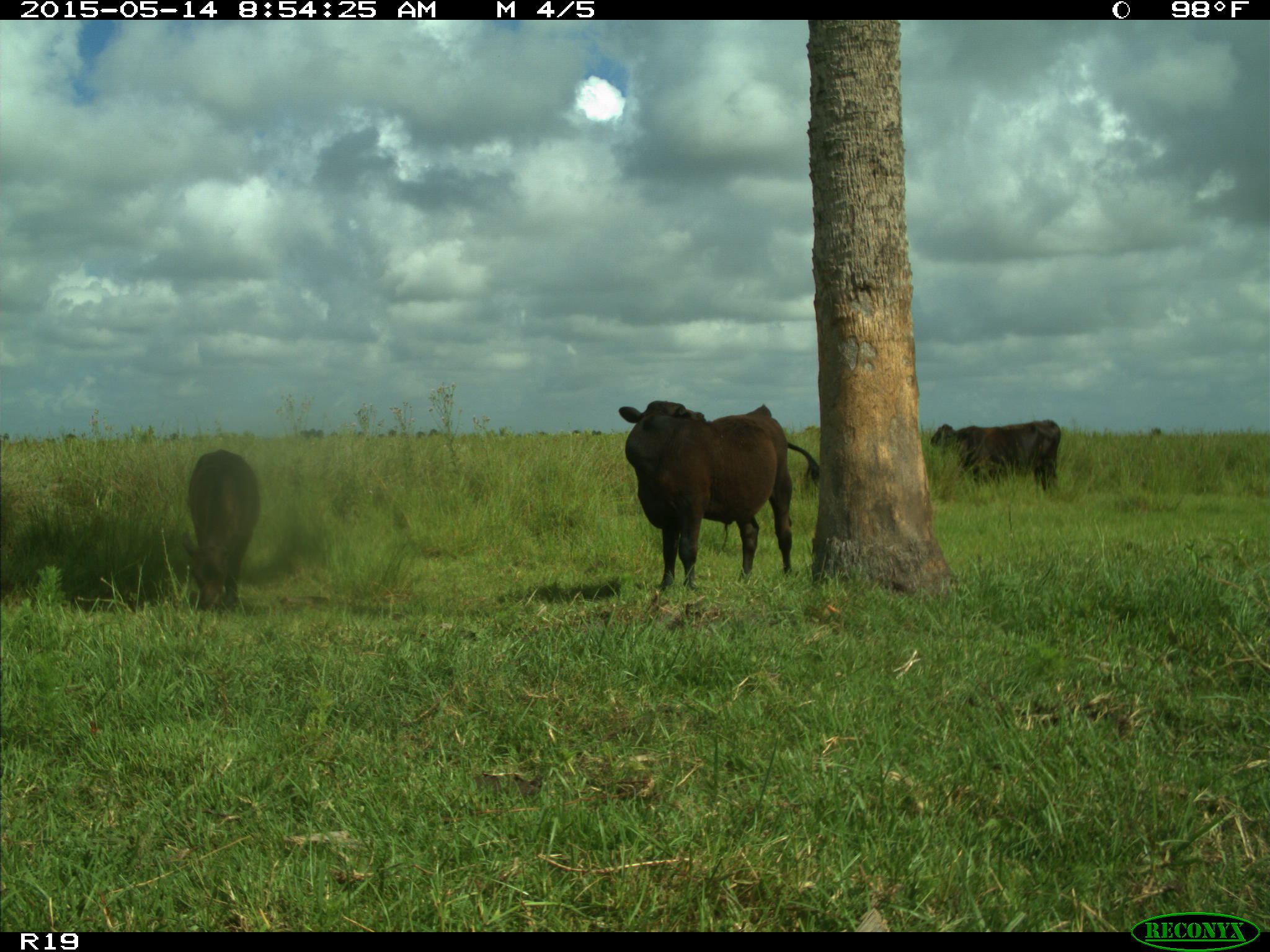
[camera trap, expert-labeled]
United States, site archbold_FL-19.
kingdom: Animalia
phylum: Chordata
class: Mammalia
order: Artiodactyla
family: Bovidae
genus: Bos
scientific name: Bos taurus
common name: domestic cow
Bos taurus (domestic cow).